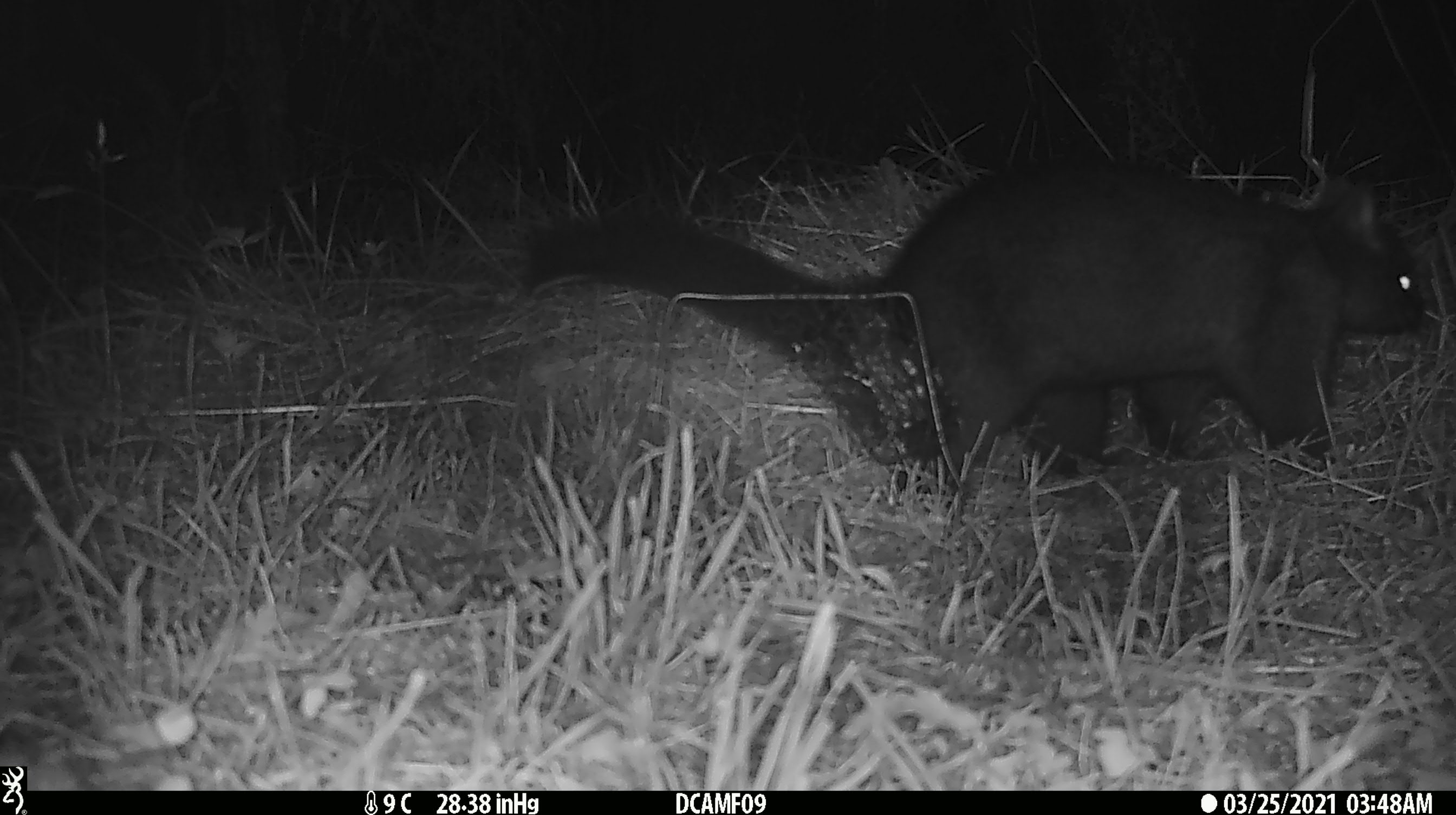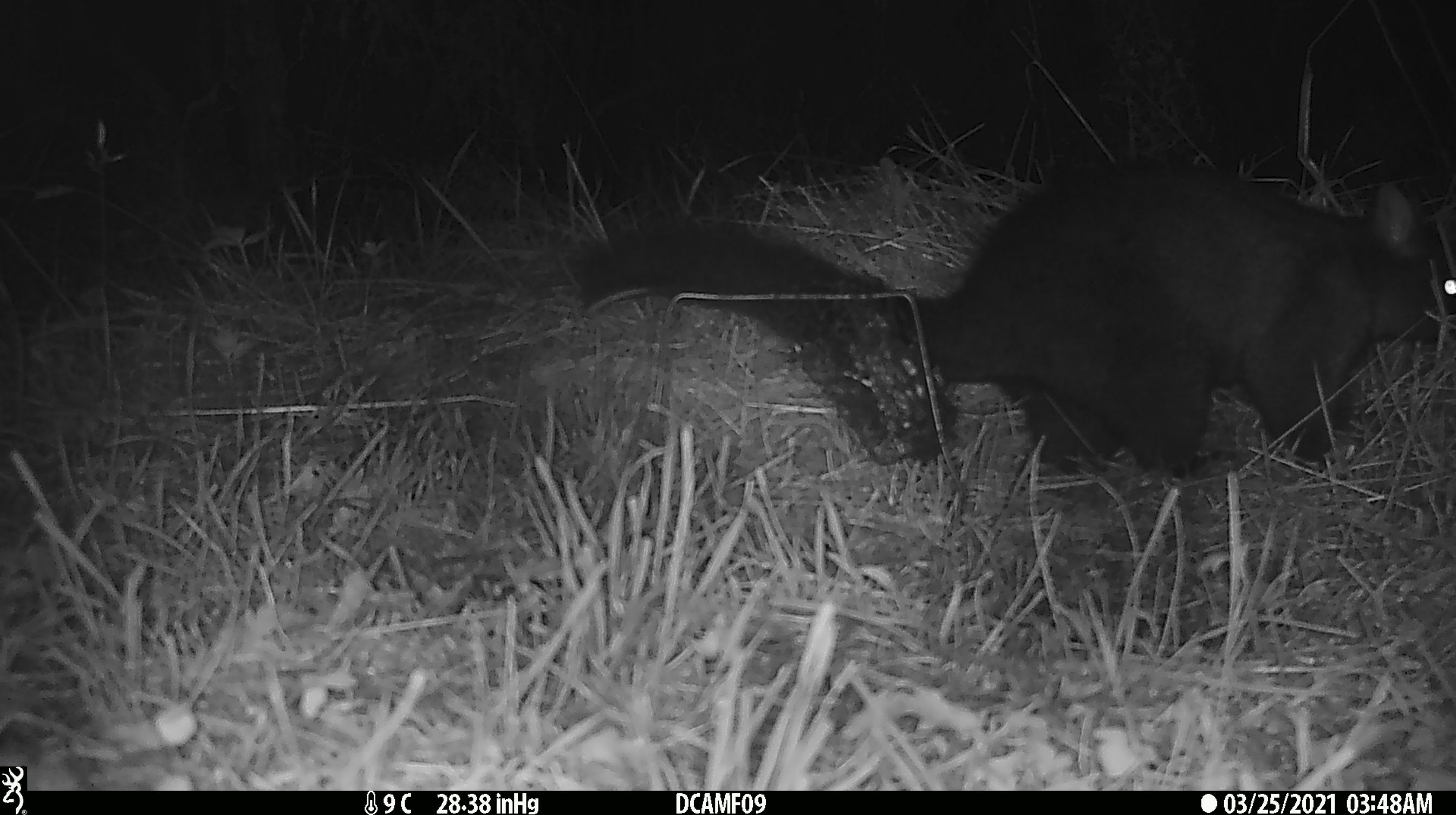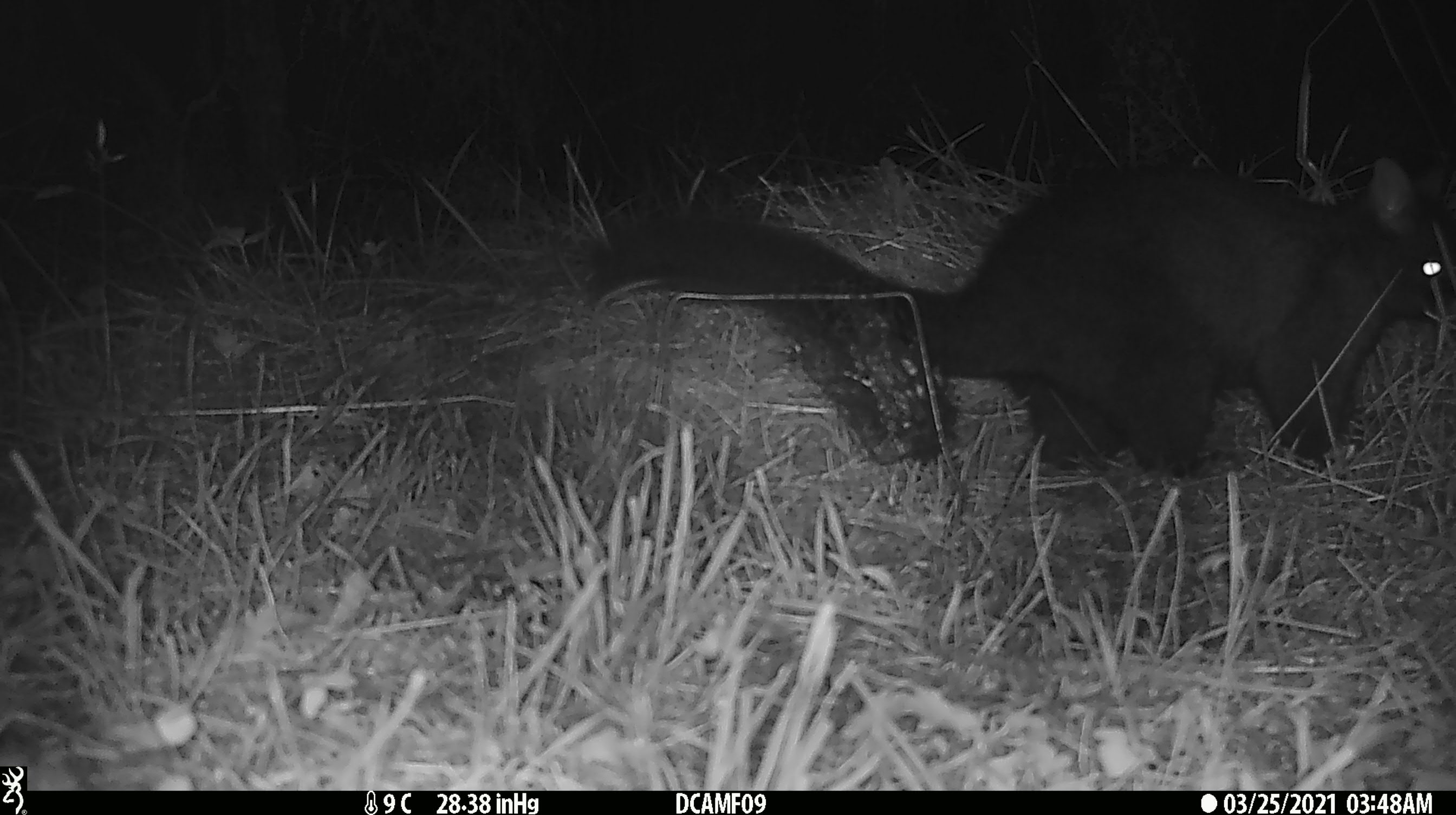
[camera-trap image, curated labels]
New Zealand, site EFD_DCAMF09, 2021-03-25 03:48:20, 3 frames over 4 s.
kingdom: Animalia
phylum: Chordata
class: Mammalia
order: Diprotodontia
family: Phalangeridae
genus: Trichosurus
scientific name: Trichosurus vulpecula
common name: common brushtail possum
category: possum